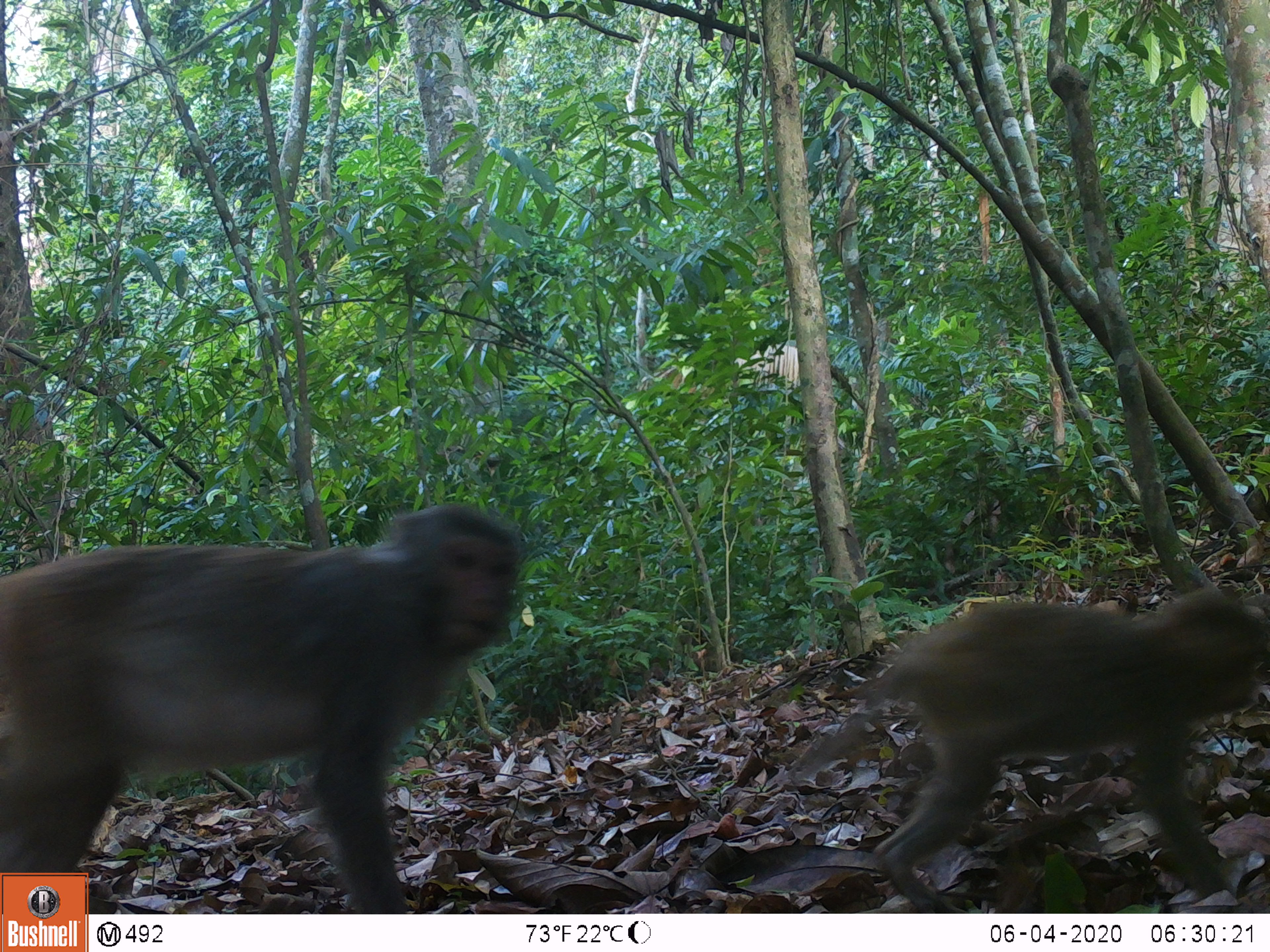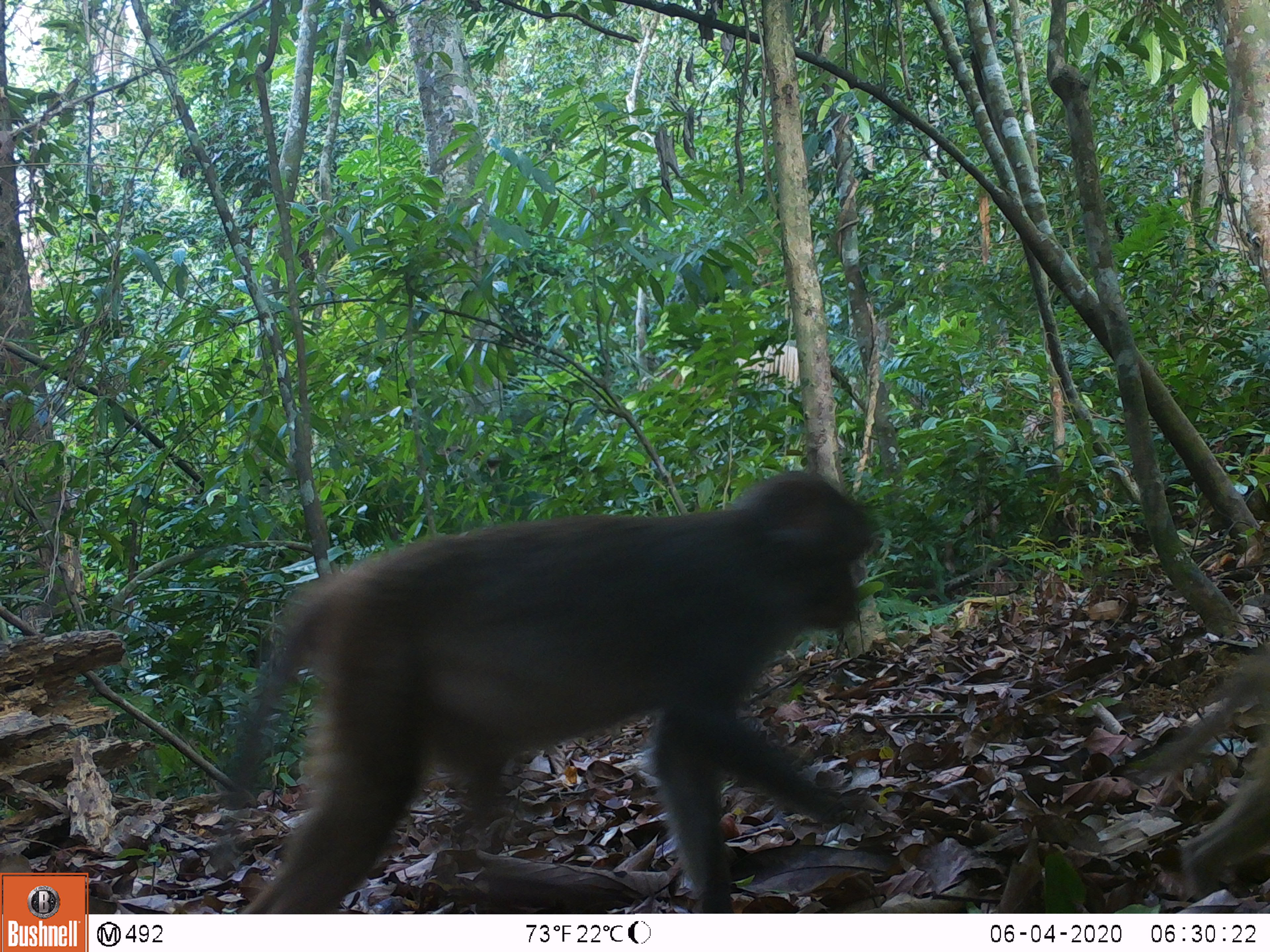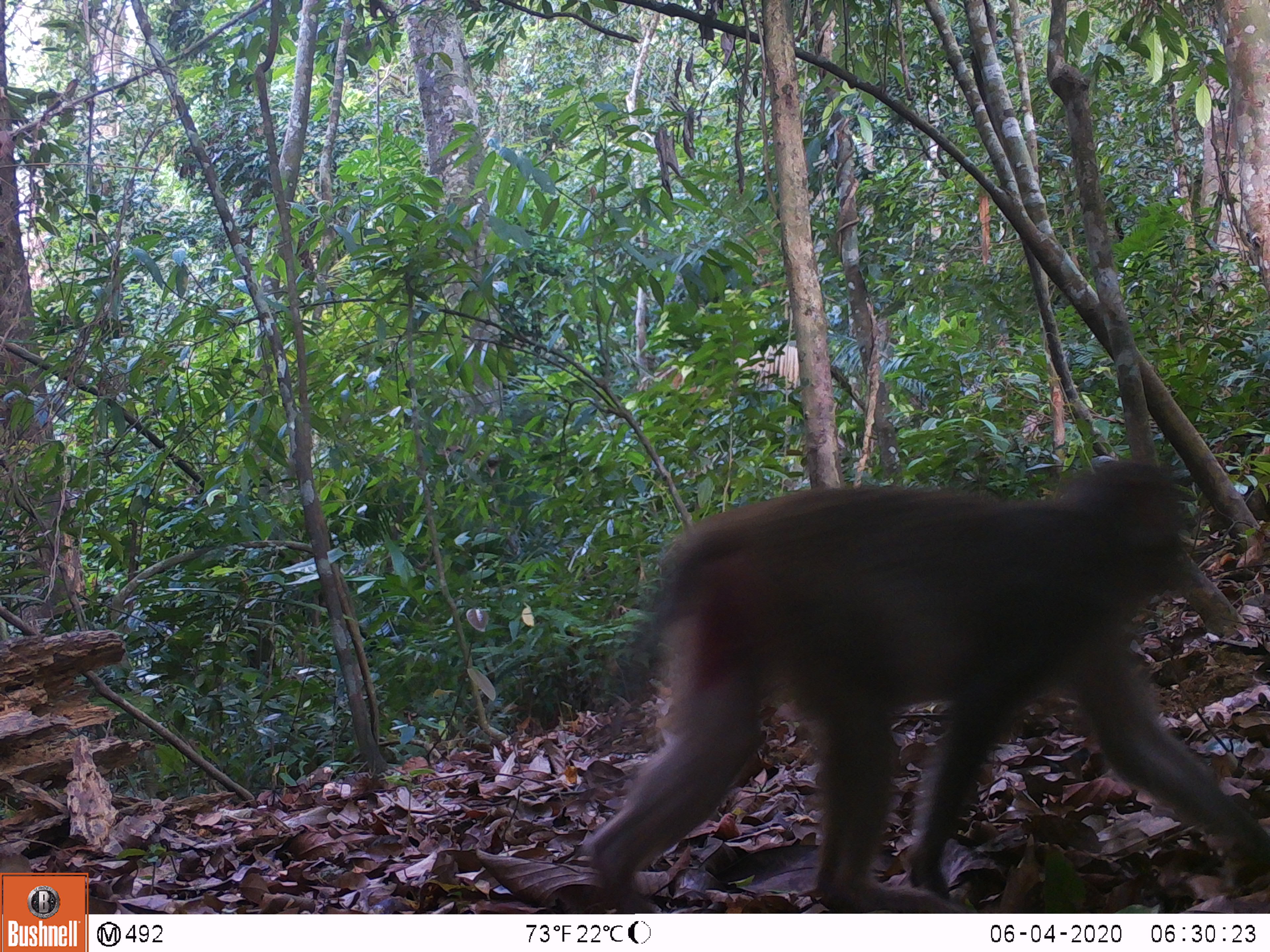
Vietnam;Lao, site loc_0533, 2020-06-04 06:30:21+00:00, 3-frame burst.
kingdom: Animalia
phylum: Chordata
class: Mammalia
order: Primates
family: Cercopithecidae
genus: Macaca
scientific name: Macaca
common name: macaques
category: assam or rhesus macaque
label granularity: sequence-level